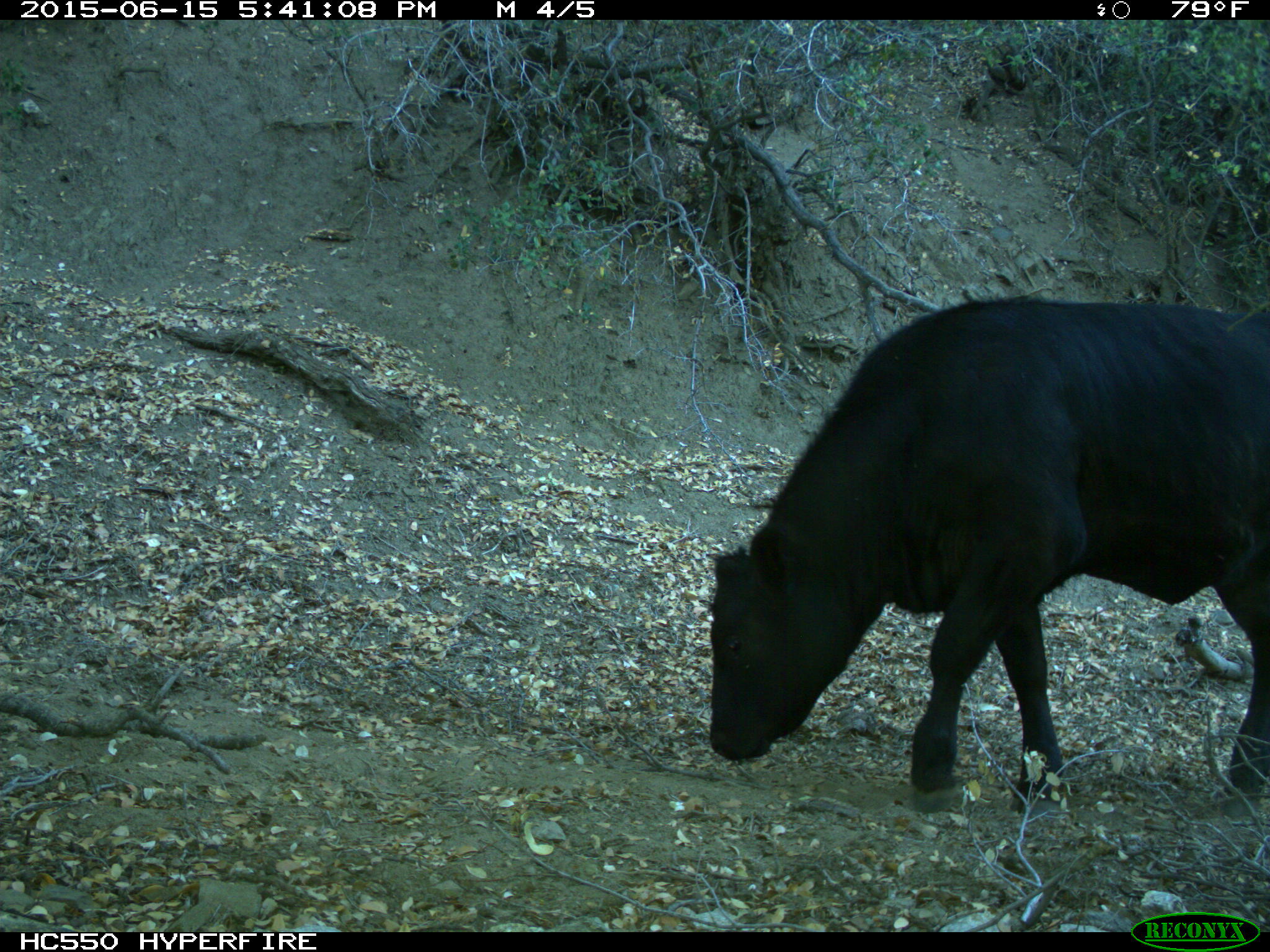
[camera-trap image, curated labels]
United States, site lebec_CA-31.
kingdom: Animalia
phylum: Chordata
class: Mammalia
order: Artiodactyla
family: Bovidae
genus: Bos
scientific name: Bos taurus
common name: domestic cow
Bos taurus (domestic cow).